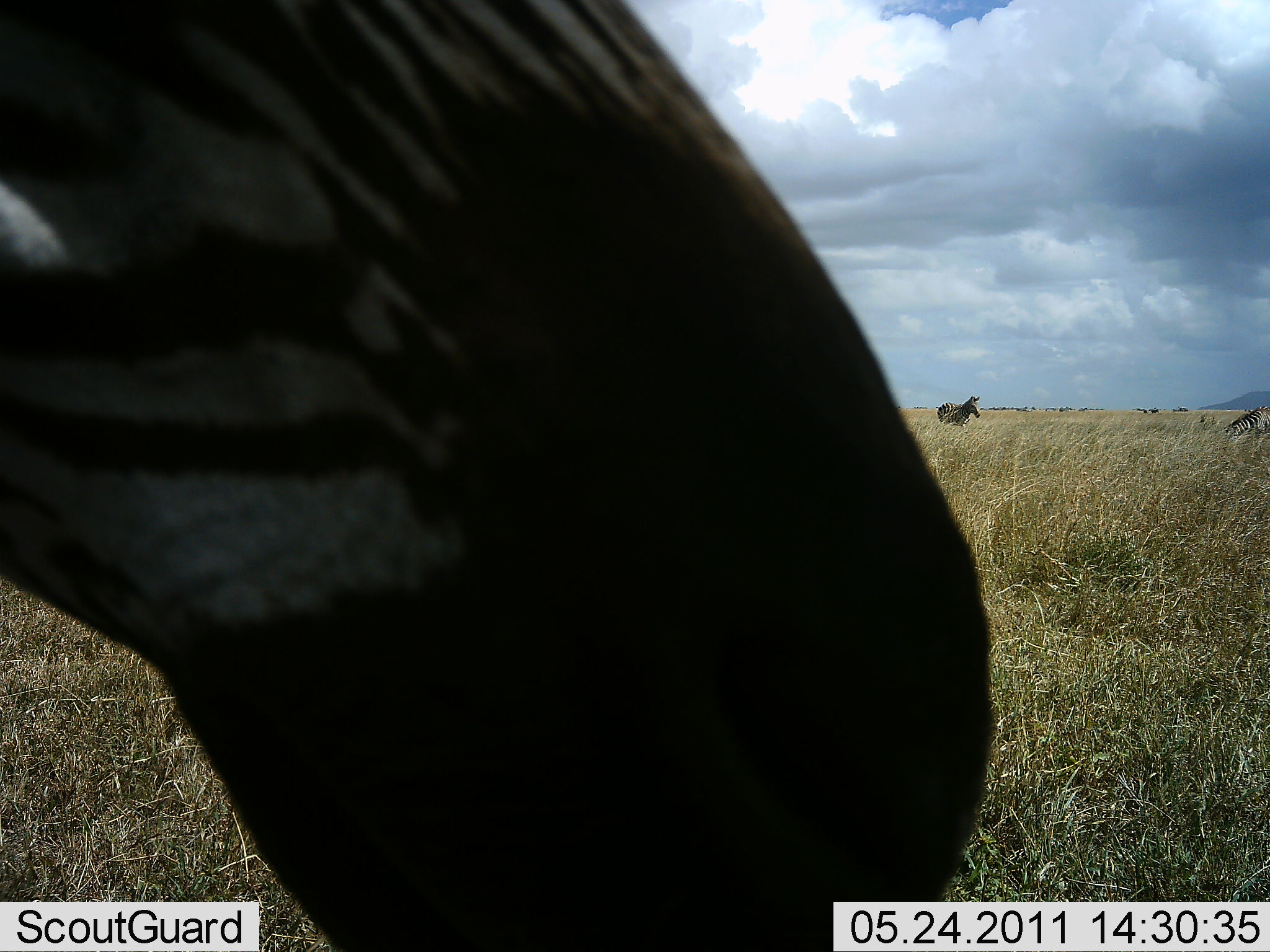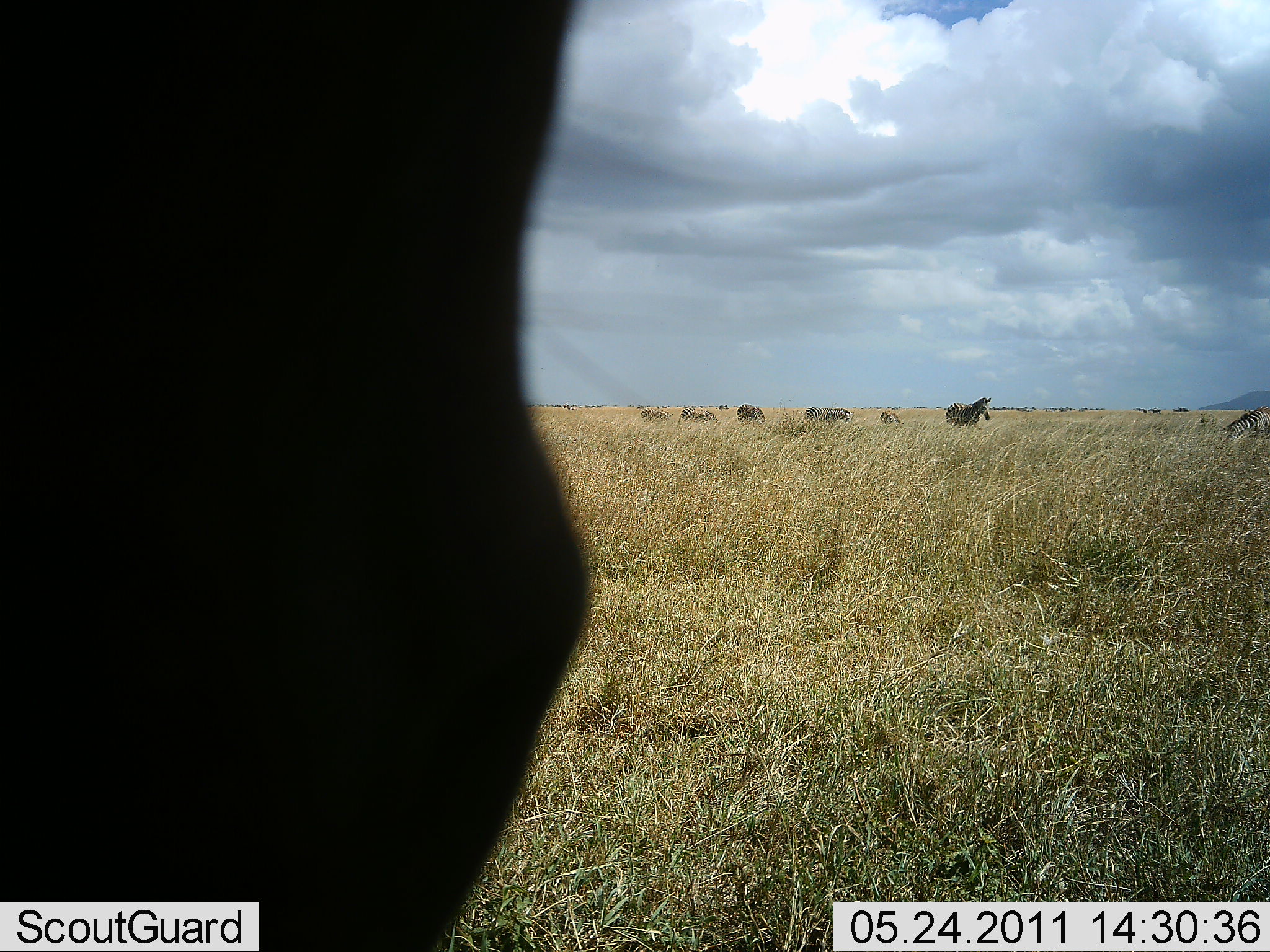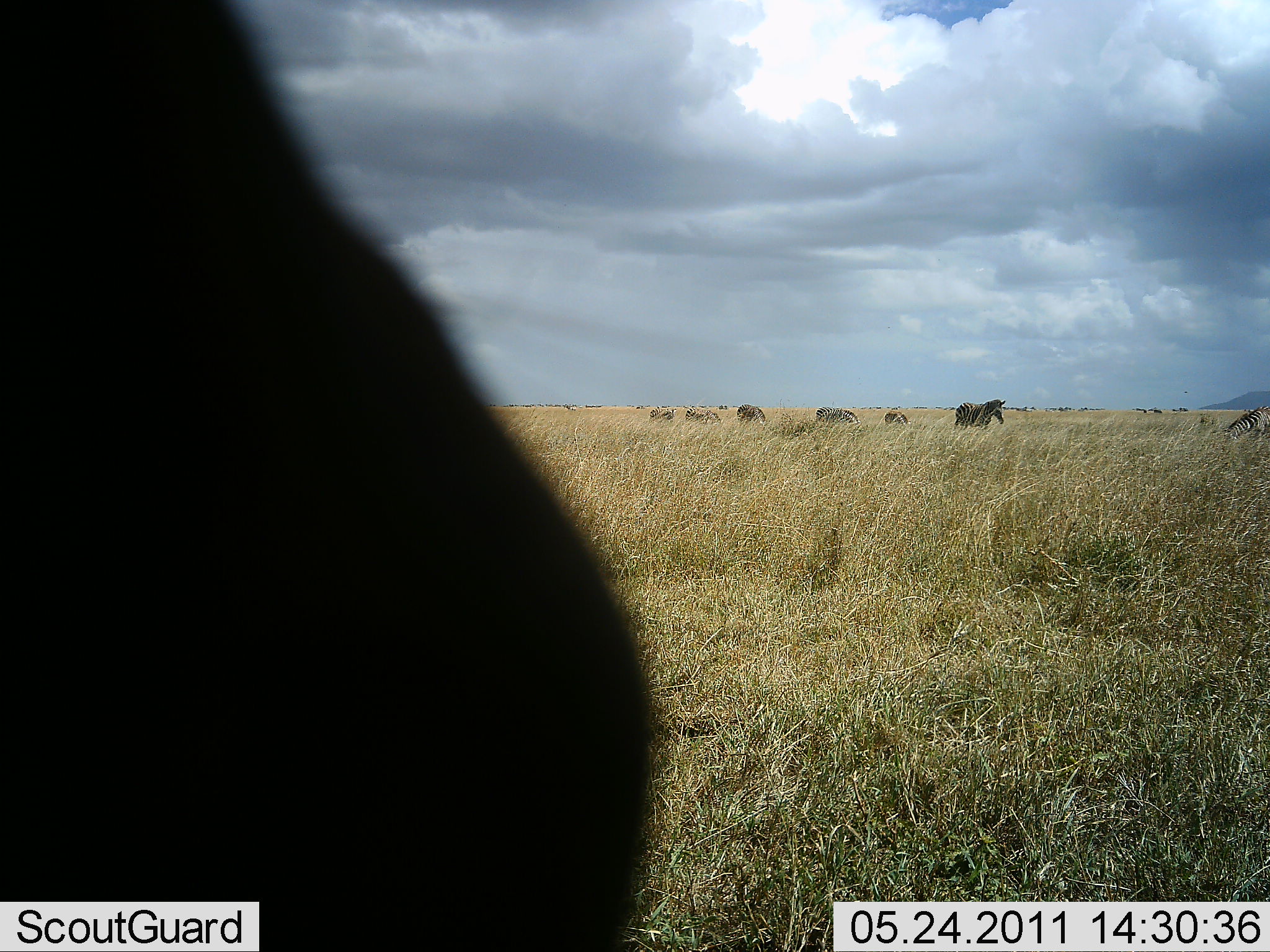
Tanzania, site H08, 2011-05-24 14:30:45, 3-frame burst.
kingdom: Animalia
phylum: Chordata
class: Mammalia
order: Perissodactyla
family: Equidae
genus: Equus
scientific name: Equus quagga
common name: plains zebra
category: zebra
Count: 8.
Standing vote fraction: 50%.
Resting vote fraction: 0%.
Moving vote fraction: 75%.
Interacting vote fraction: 0%.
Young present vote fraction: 0%.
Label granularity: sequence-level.